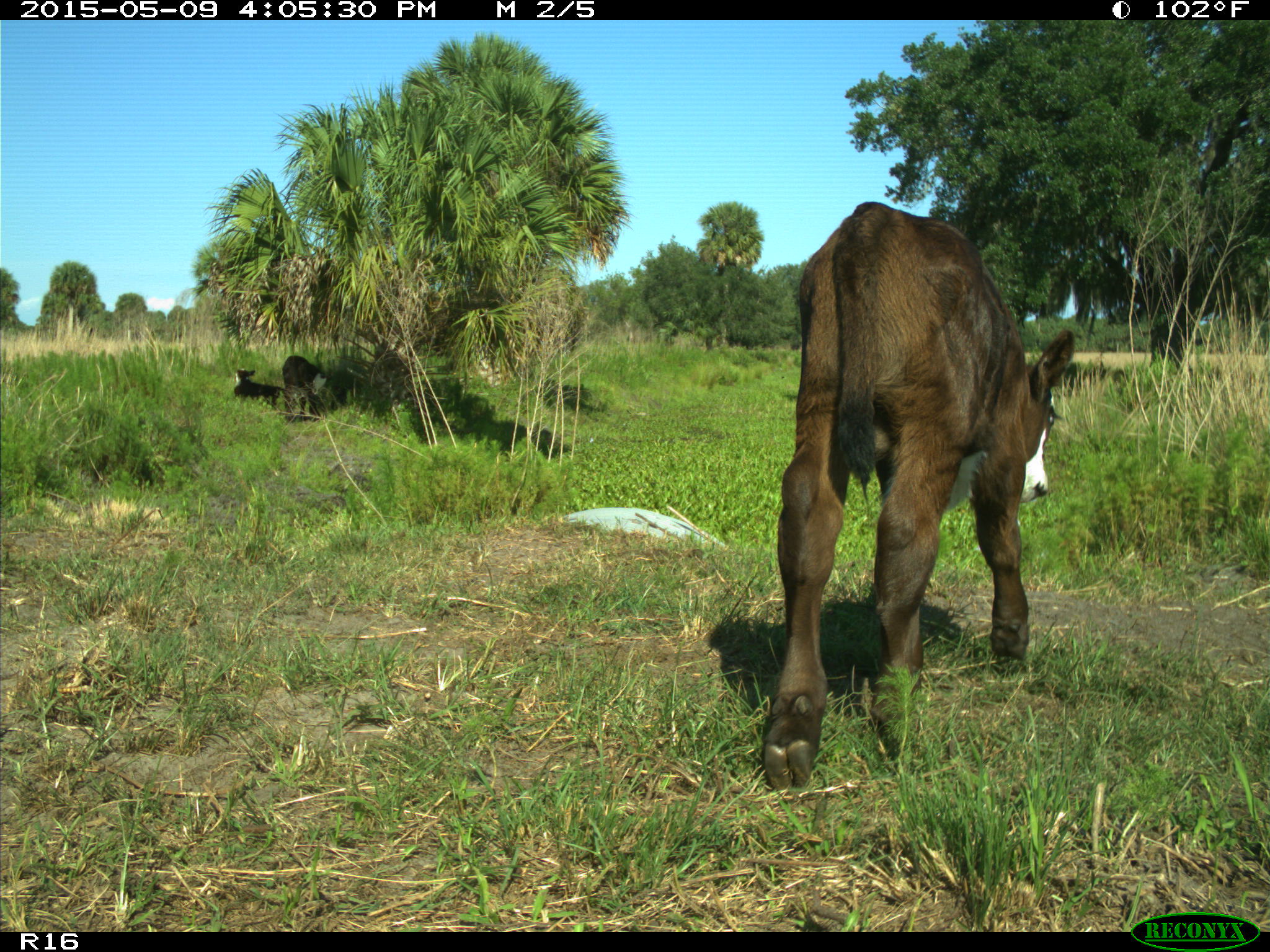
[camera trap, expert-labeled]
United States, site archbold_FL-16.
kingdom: Animalia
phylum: Chordata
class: Mammalia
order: Artiodactyla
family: Bovidae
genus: Bos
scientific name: Bos taurus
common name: domestic cow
Bos taurus (domestic cow).